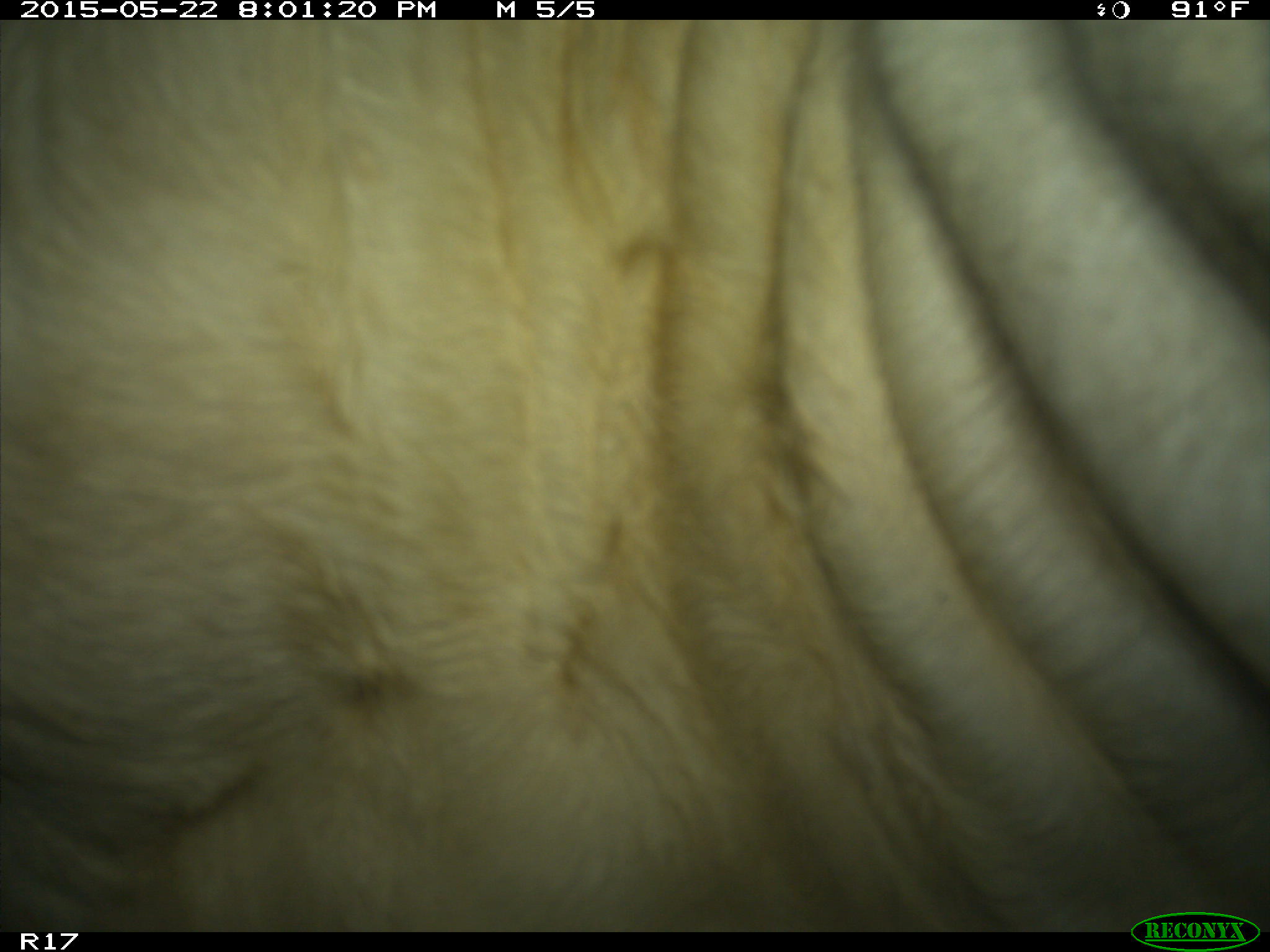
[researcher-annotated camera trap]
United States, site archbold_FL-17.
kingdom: Animalia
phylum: Chordata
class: Mammalia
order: Artiodactyla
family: Bovidae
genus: Bos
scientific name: Bos taurus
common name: domestic cow